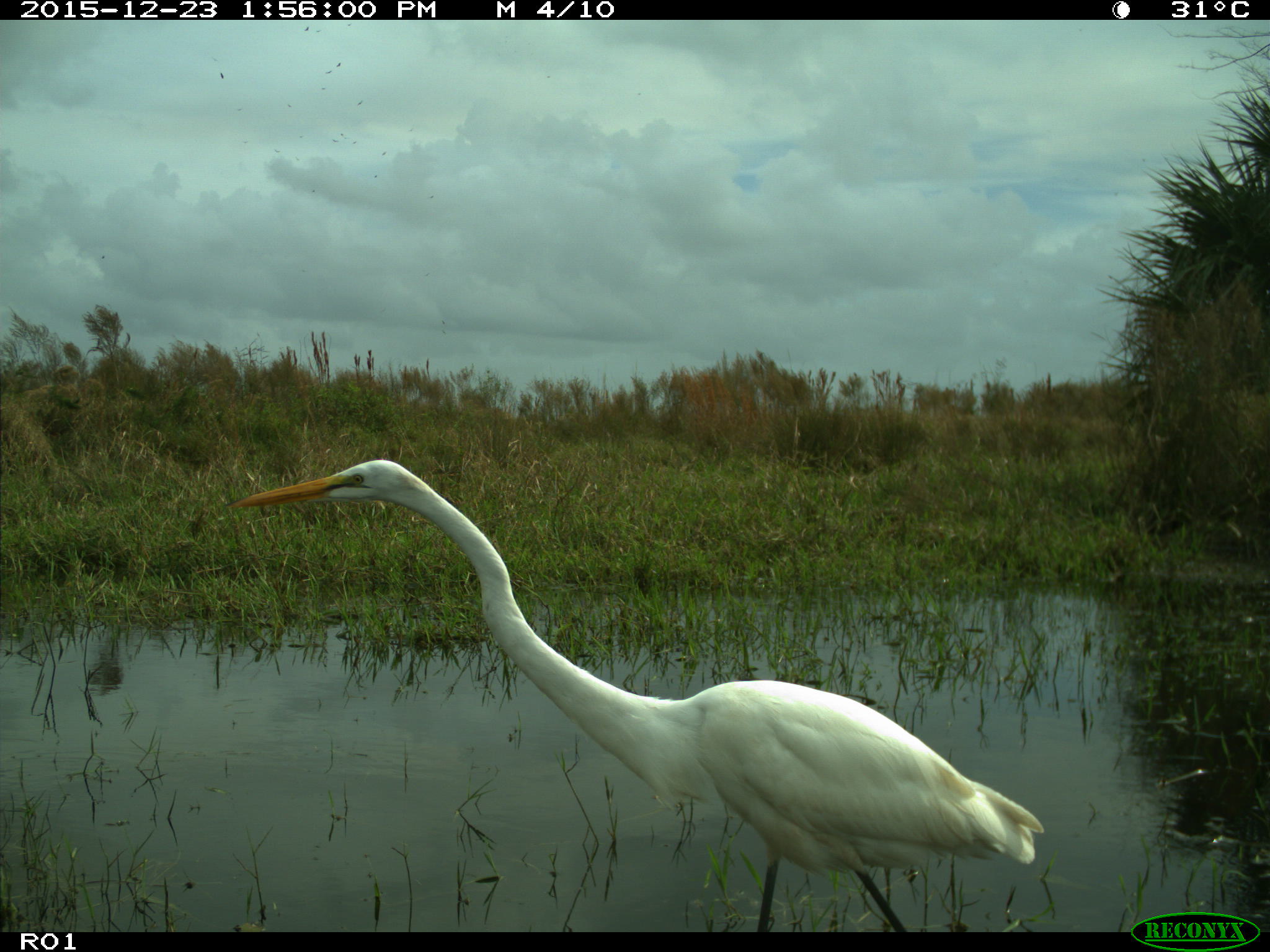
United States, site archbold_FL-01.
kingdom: Animalia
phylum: Chordata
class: Aves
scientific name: Aves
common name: birds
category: unidentified bird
Unidentified bird (birds) (Aves).